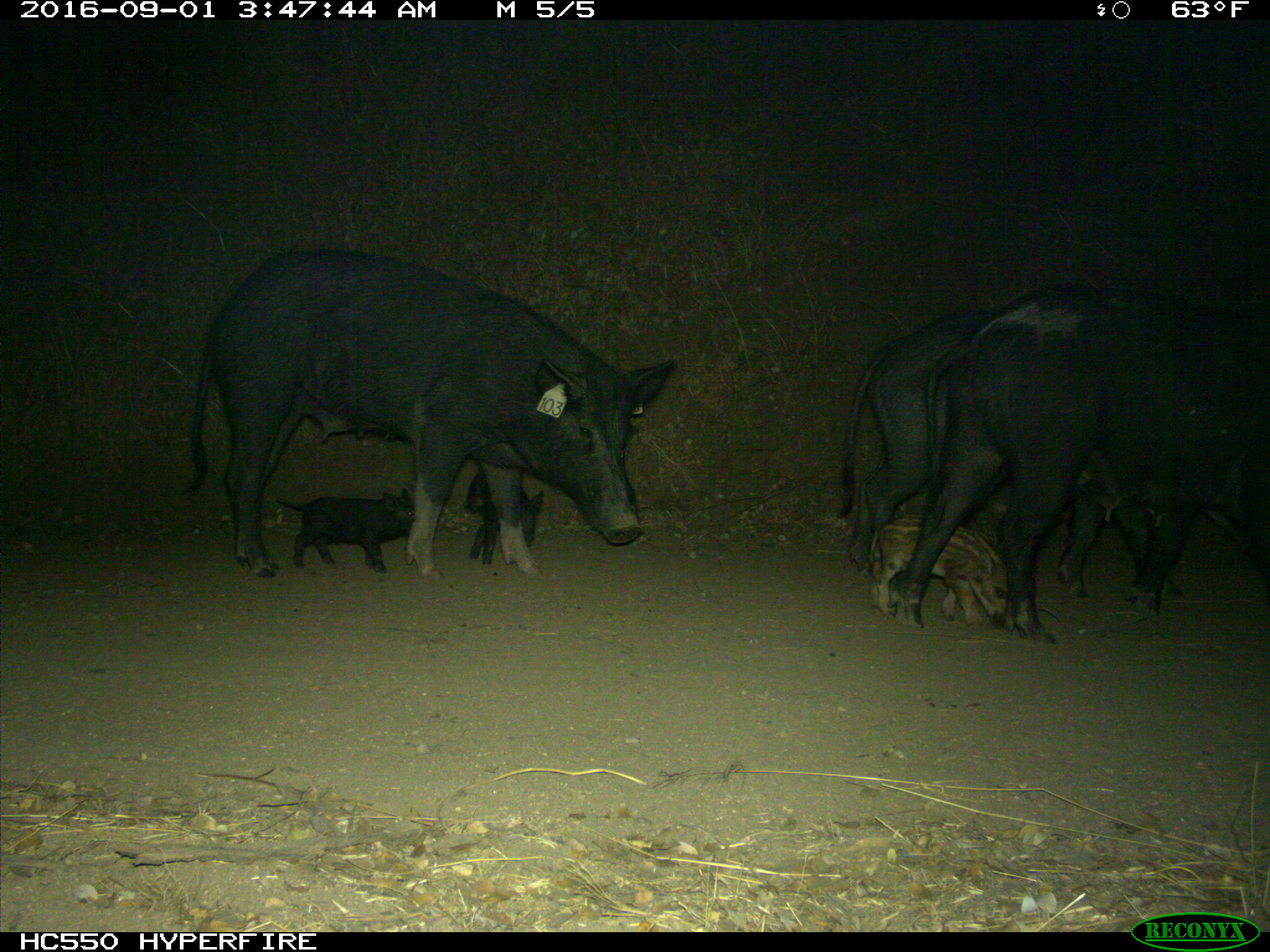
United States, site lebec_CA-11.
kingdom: Animalia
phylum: Chordata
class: Mammalia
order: Artiodactyla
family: Suidae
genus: Sus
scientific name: Sus scrofa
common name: wild boar